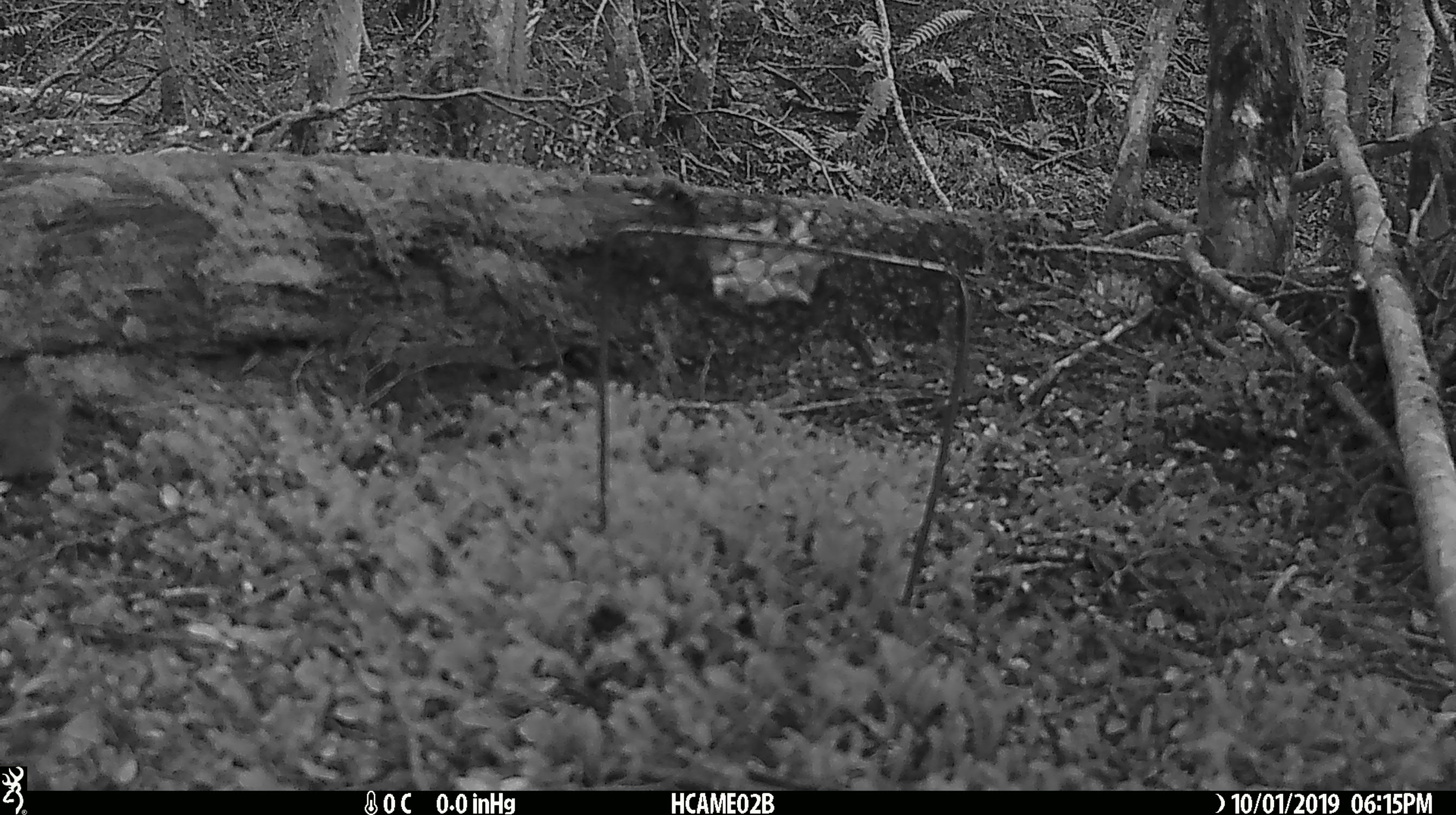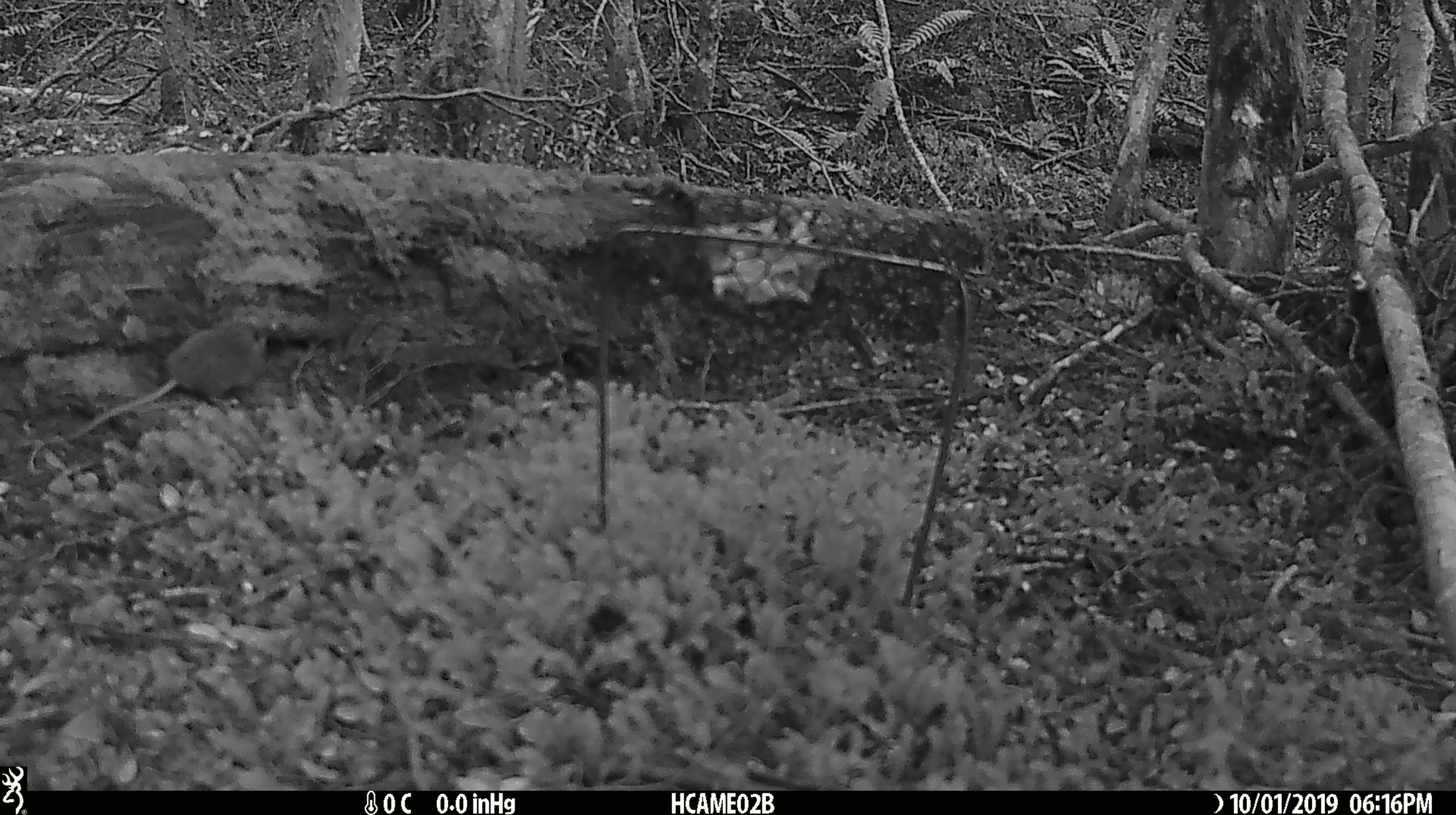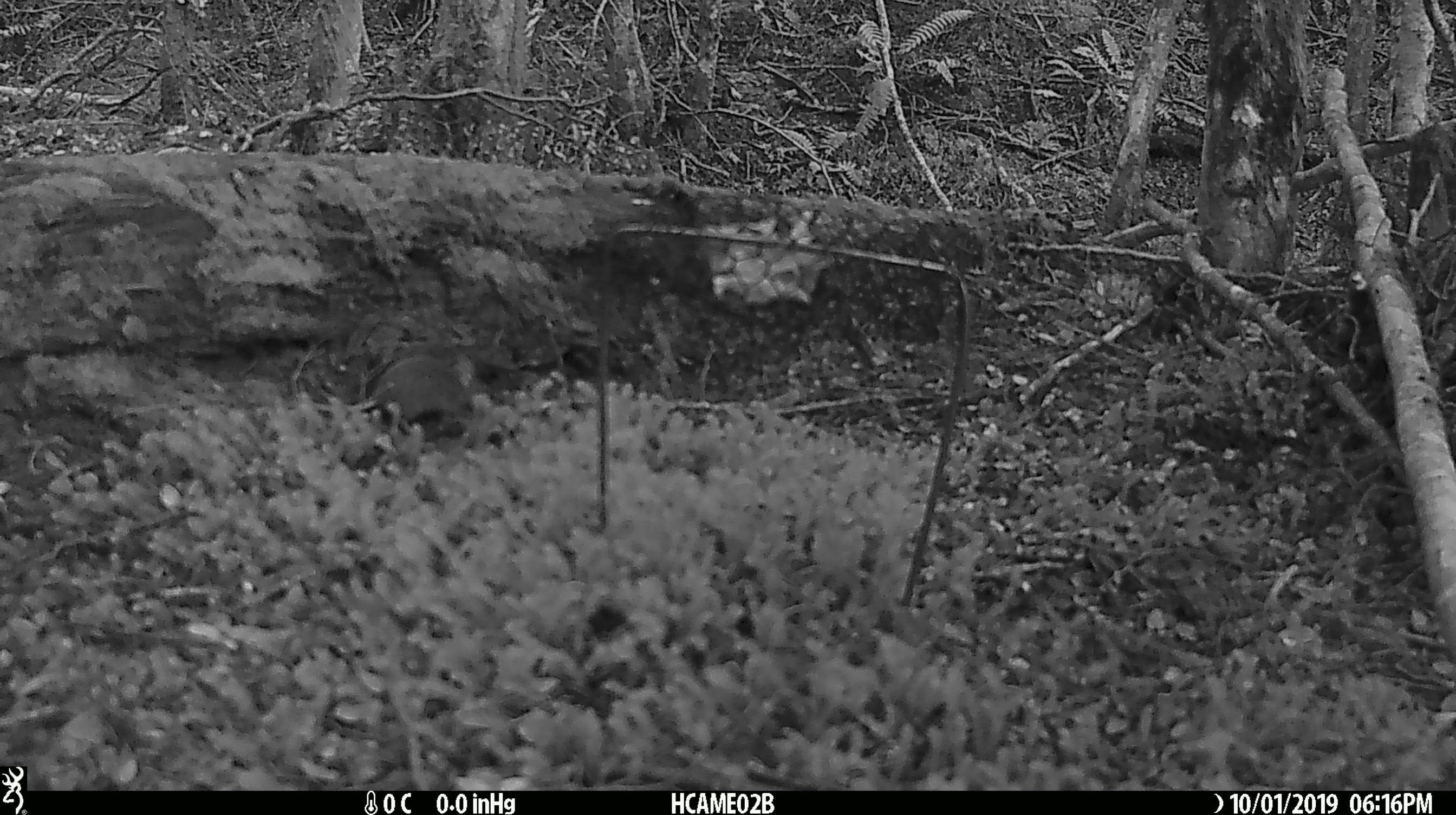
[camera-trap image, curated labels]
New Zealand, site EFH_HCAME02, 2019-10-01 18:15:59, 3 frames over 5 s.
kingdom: Animalia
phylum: Chordata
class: Mammalia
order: Rodentia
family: Muridae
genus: Mus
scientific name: Mus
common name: mouse